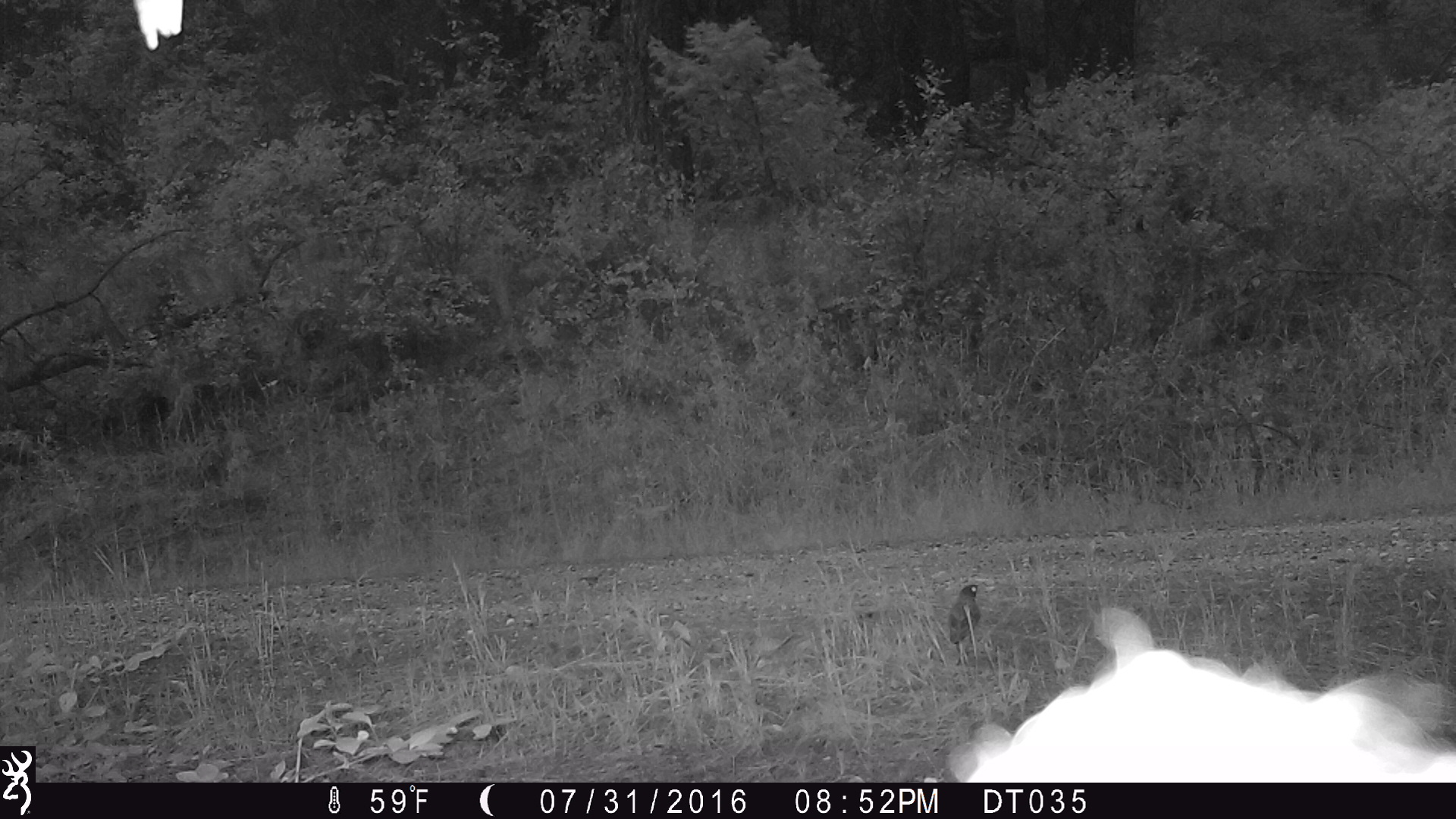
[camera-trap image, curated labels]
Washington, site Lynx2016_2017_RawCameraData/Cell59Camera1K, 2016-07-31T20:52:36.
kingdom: Animalia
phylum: Chordata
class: Aves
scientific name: Aves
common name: birds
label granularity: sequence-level